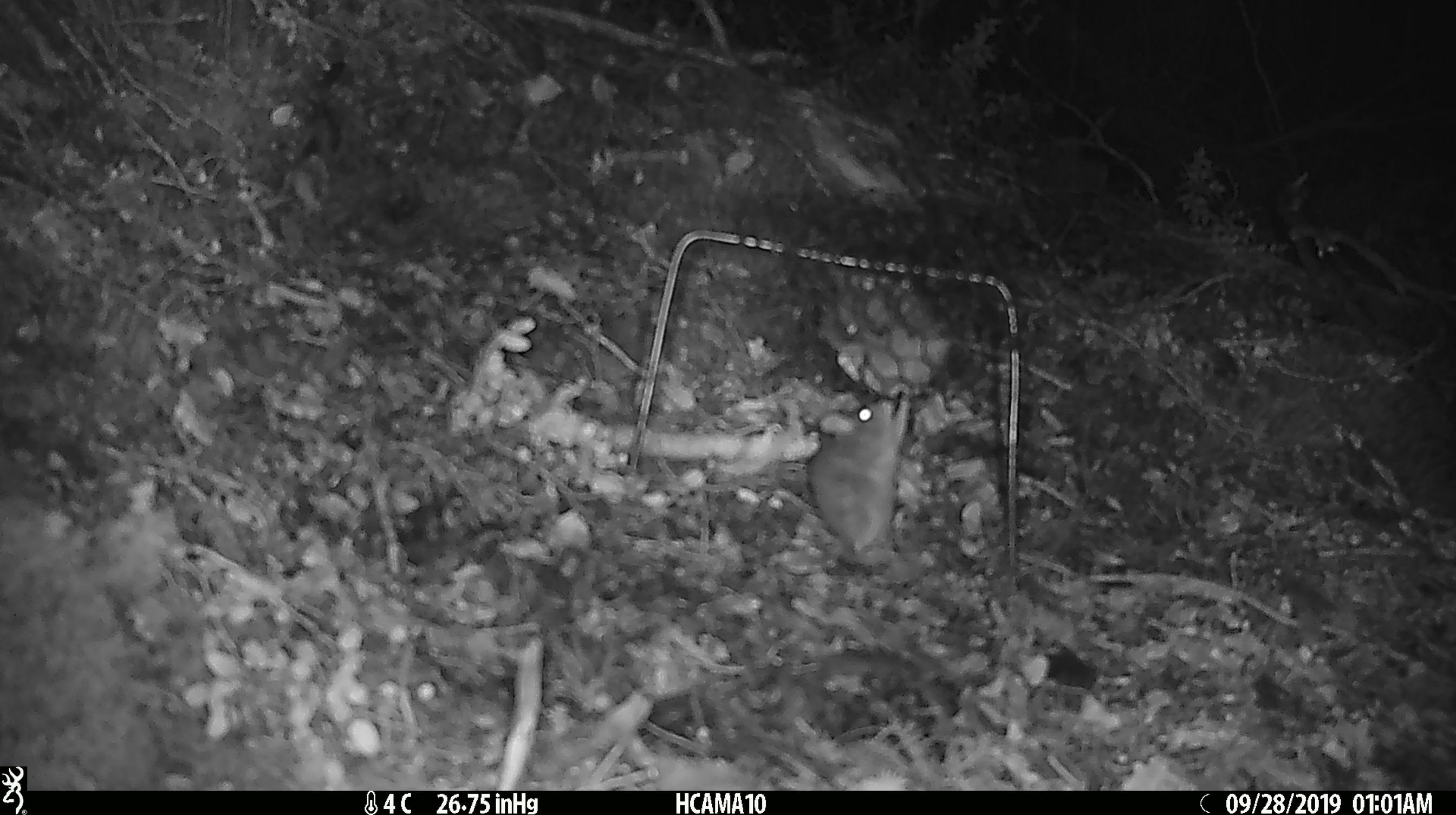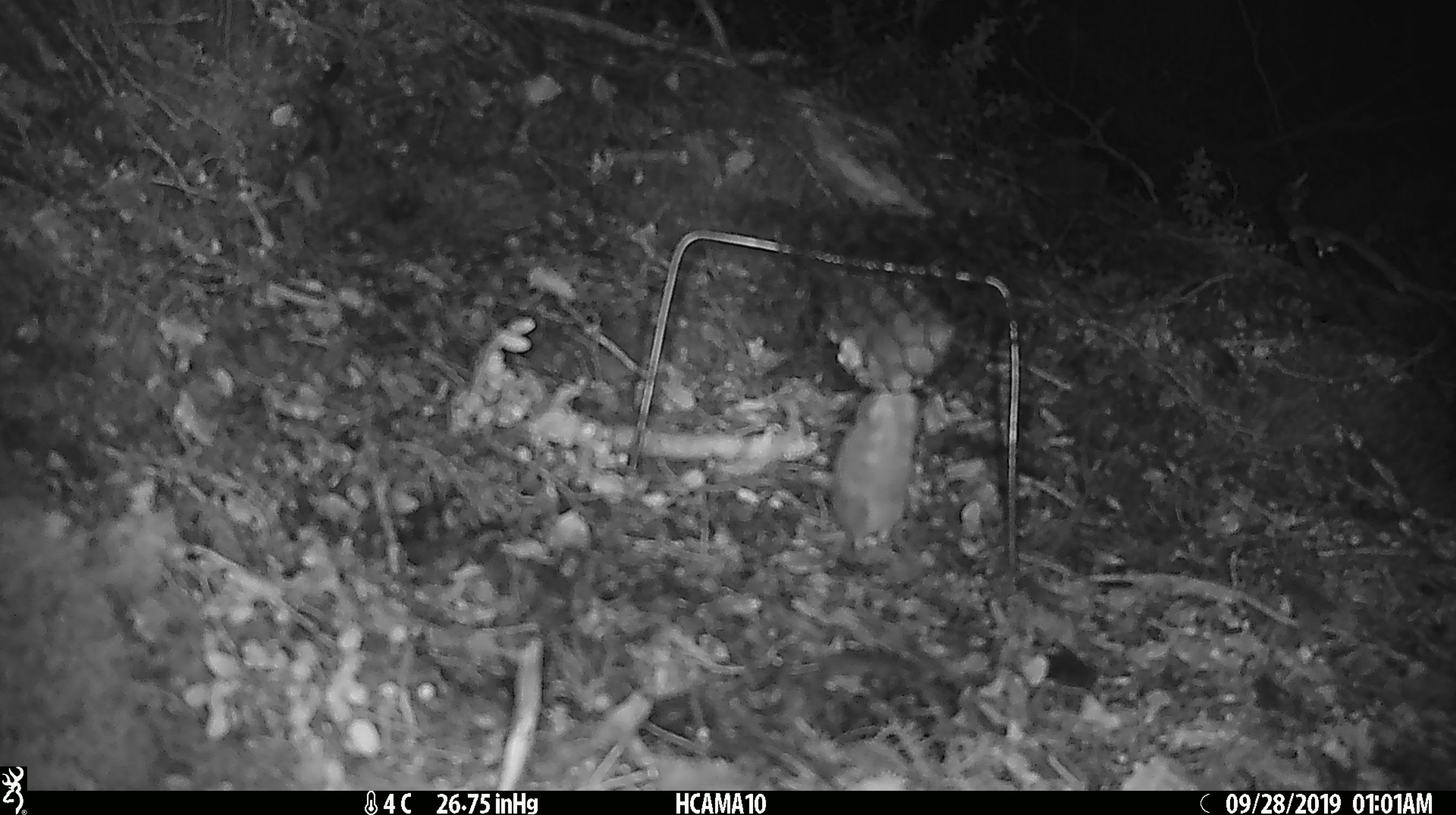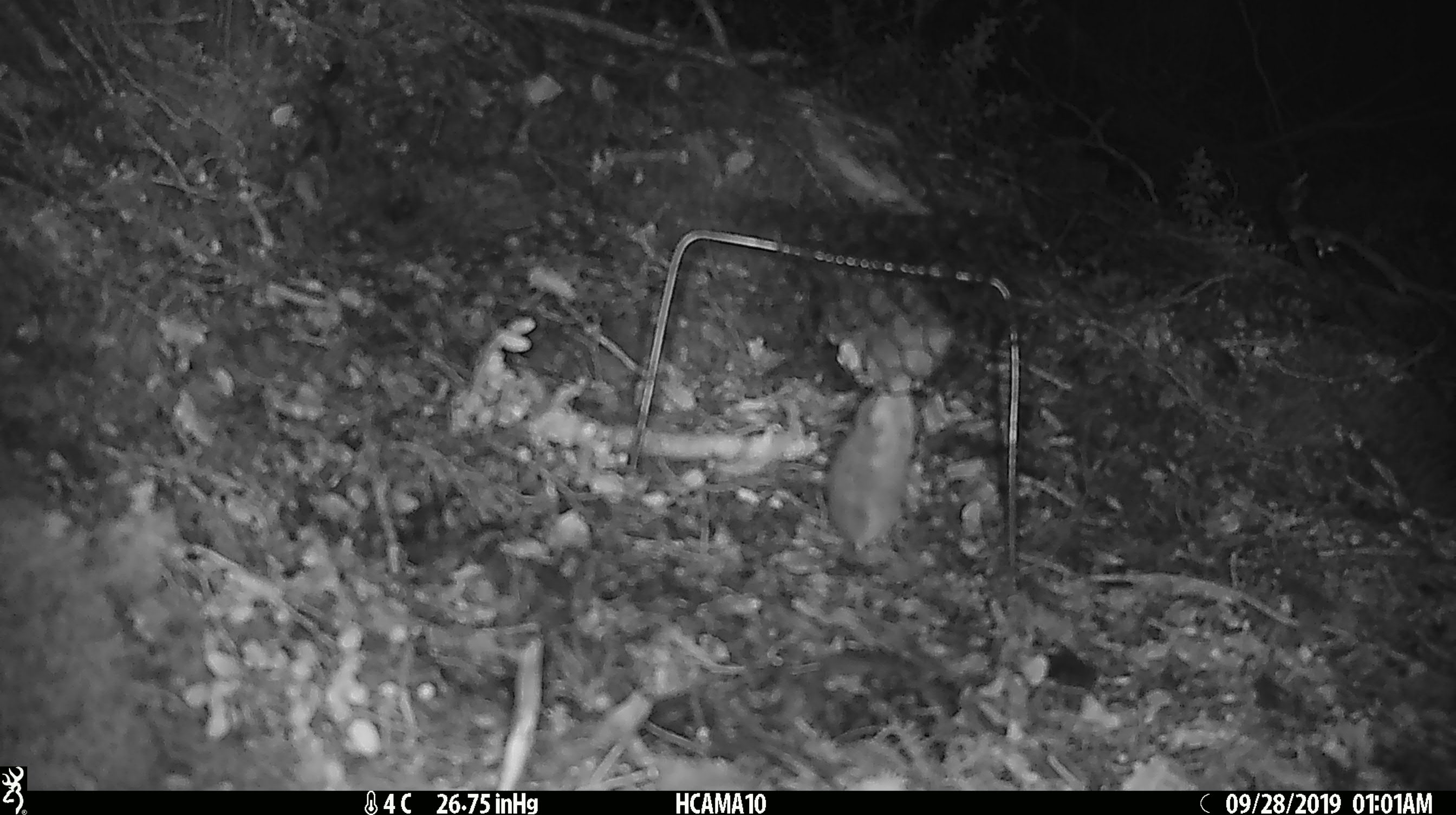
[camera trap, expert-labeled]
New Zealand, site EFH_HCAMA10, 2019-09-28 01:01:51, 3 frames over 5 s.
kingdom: Animalia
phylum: Chordata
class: Mammalia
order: Rodentia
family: Muridae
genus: Mus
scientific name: Mus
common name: mouse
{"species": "mouse (Mus)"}